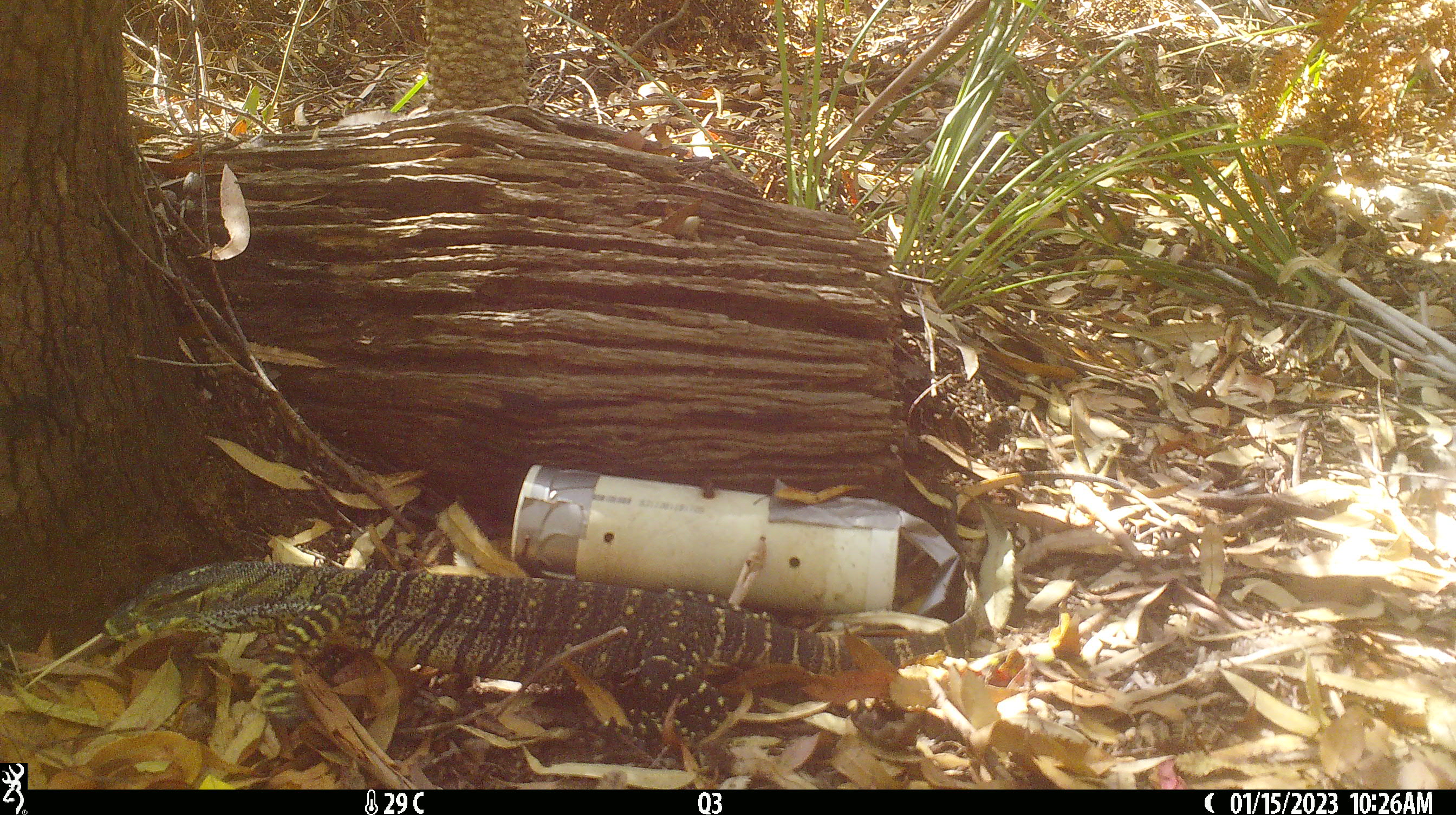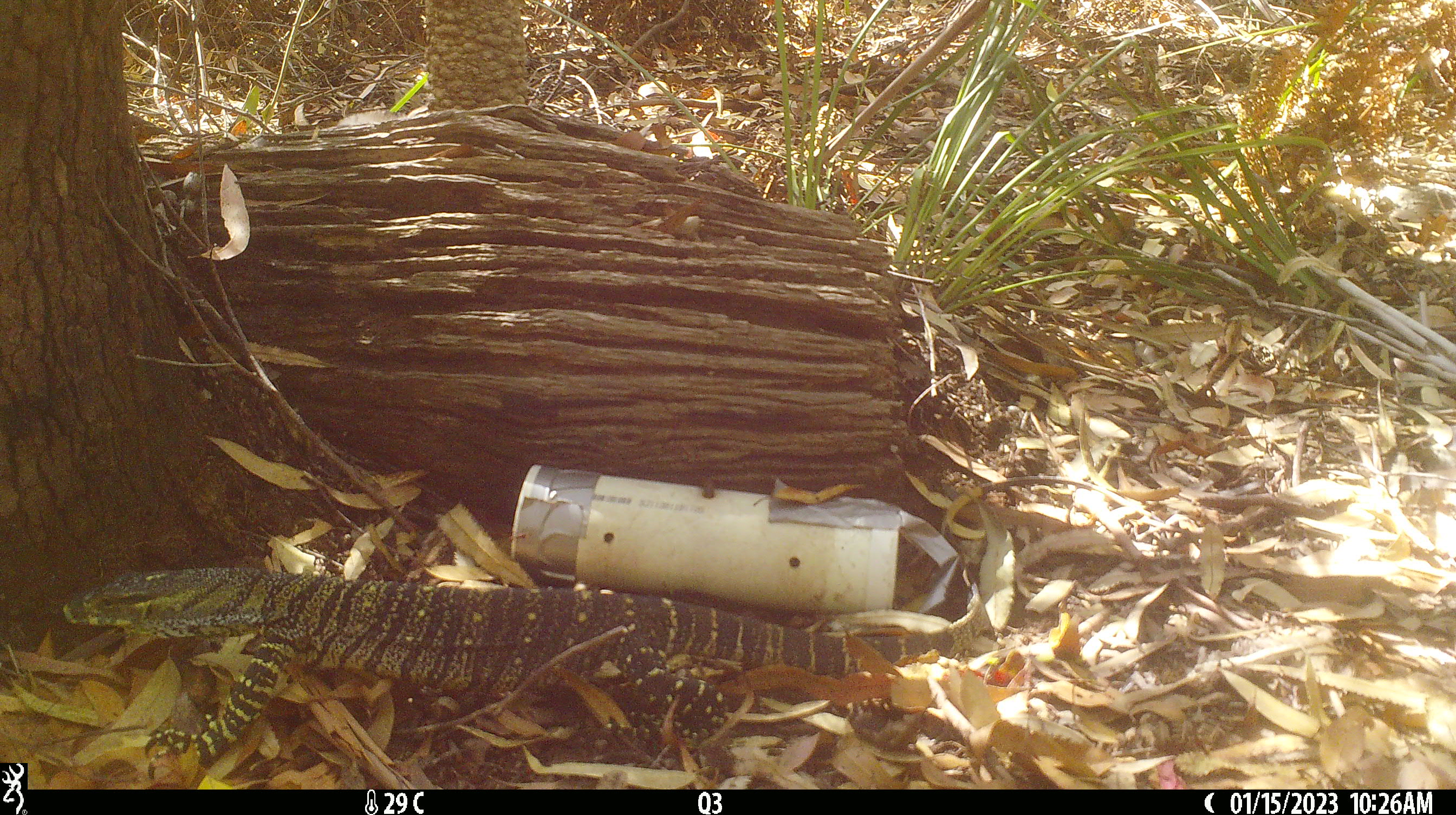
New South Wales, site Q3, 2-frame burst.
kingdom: Animalia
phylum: Chordata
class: Reptilia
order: Squamata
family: Varanidae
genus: Varanus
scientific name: Varanus varius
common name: lace monitor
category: goanna